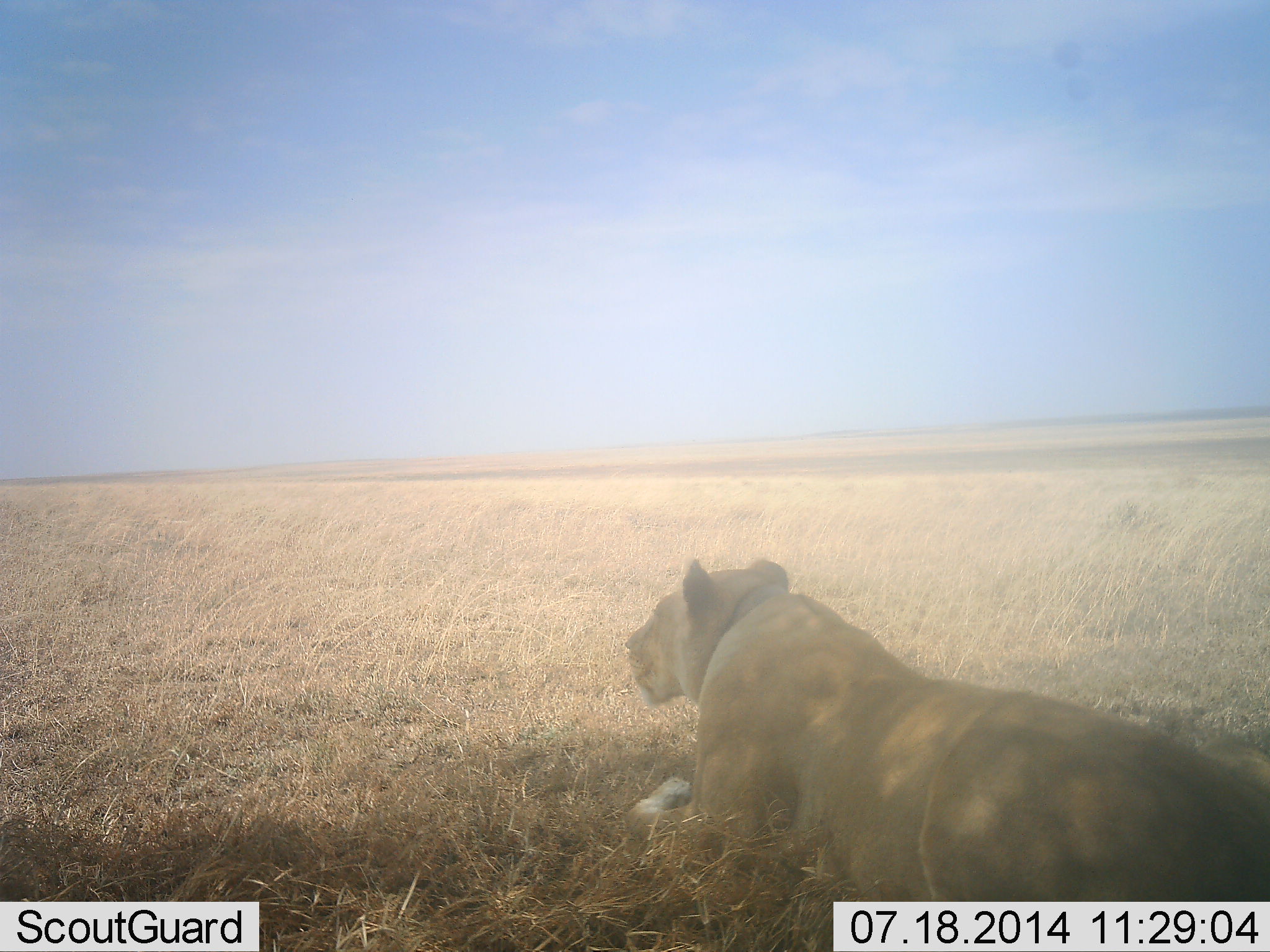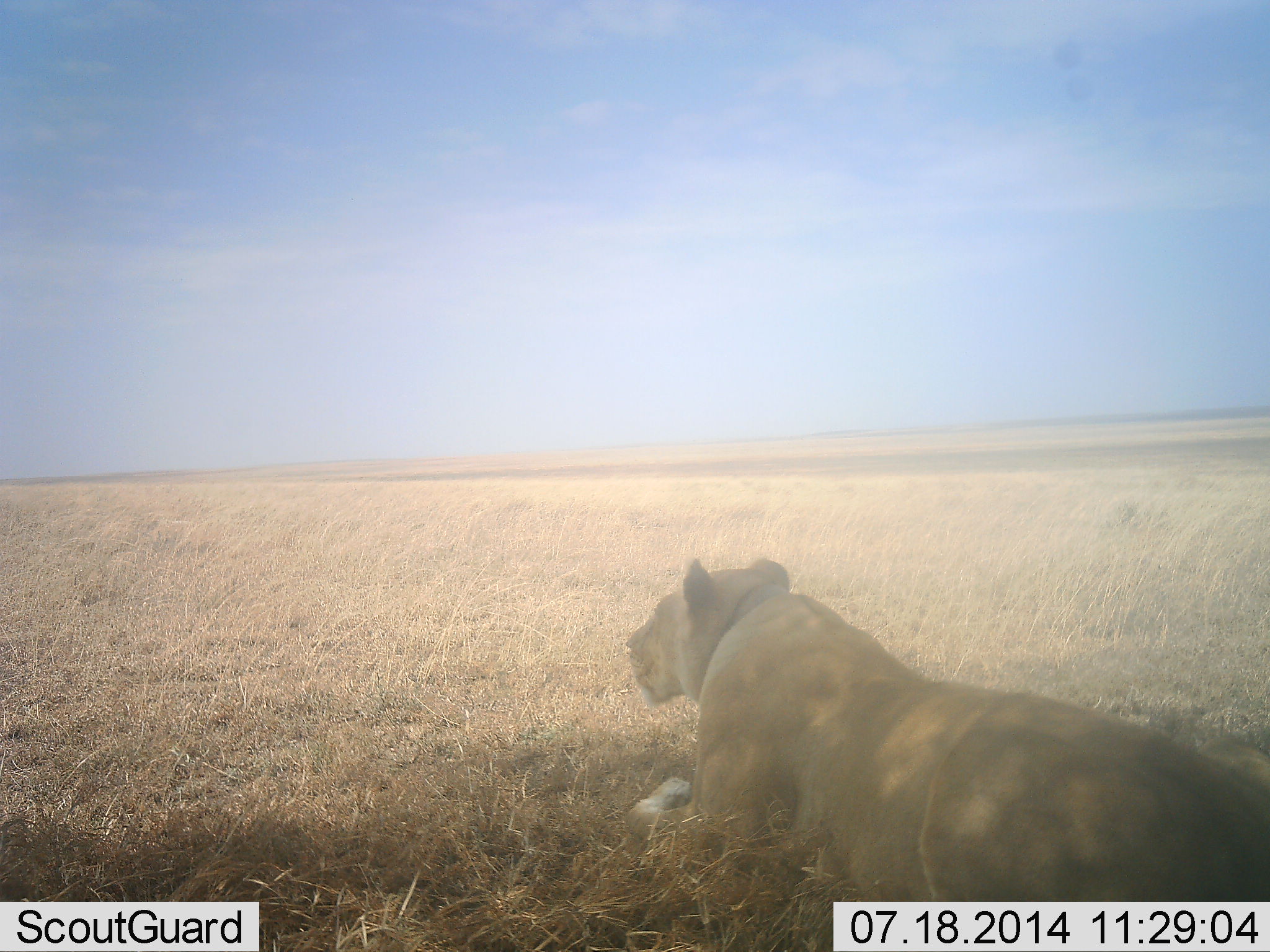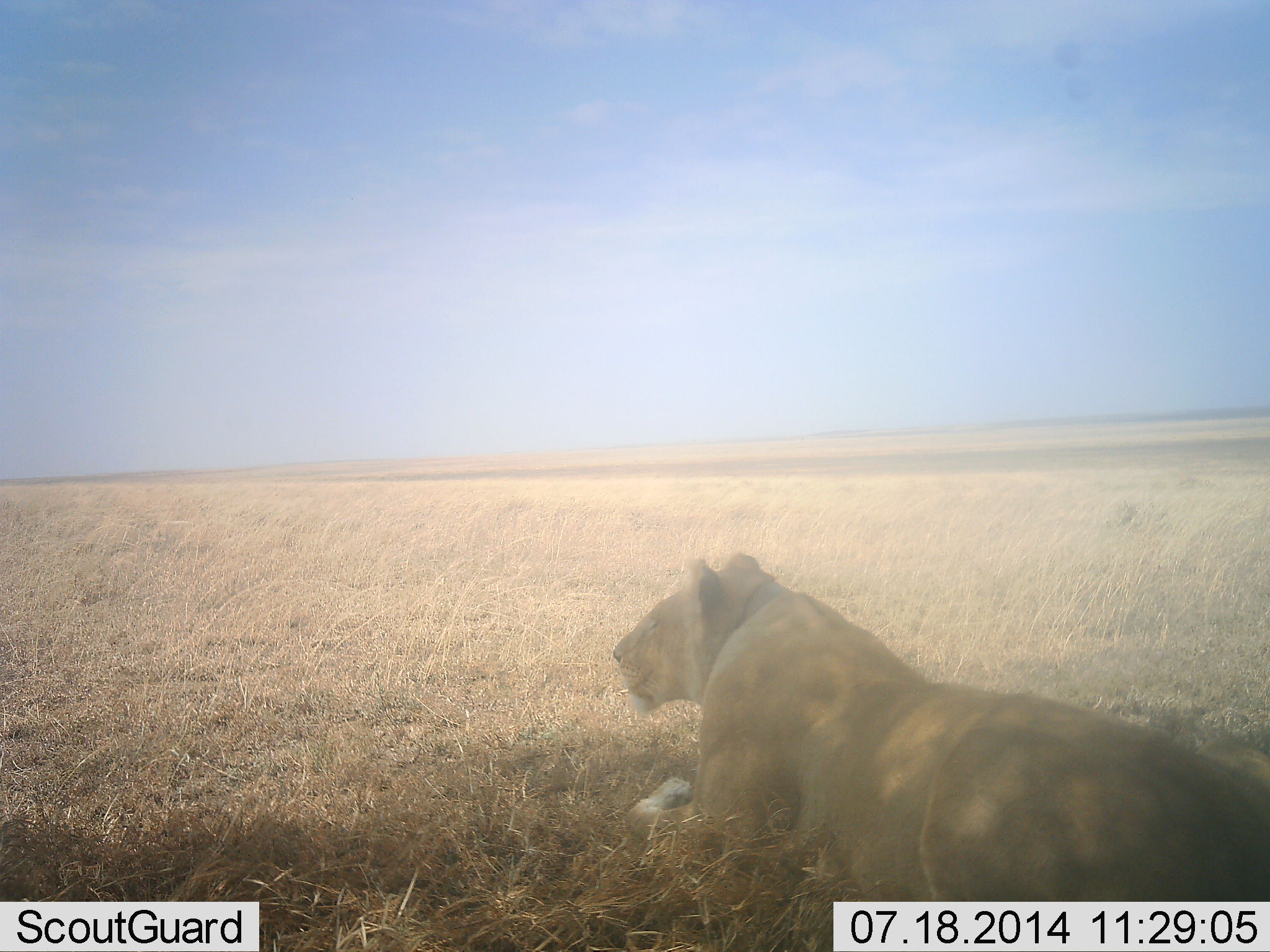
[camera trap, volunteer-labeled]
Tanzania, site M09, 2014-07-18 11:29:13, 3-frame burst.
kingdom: Animalia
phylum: Chordata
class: Mammalia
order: Carnivora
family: Felidae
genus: Panthera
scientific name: Panthera leo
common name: lion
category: lionfemale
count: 1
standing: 0%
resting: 100%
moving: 0%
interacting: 0%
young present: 0%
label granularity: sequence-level